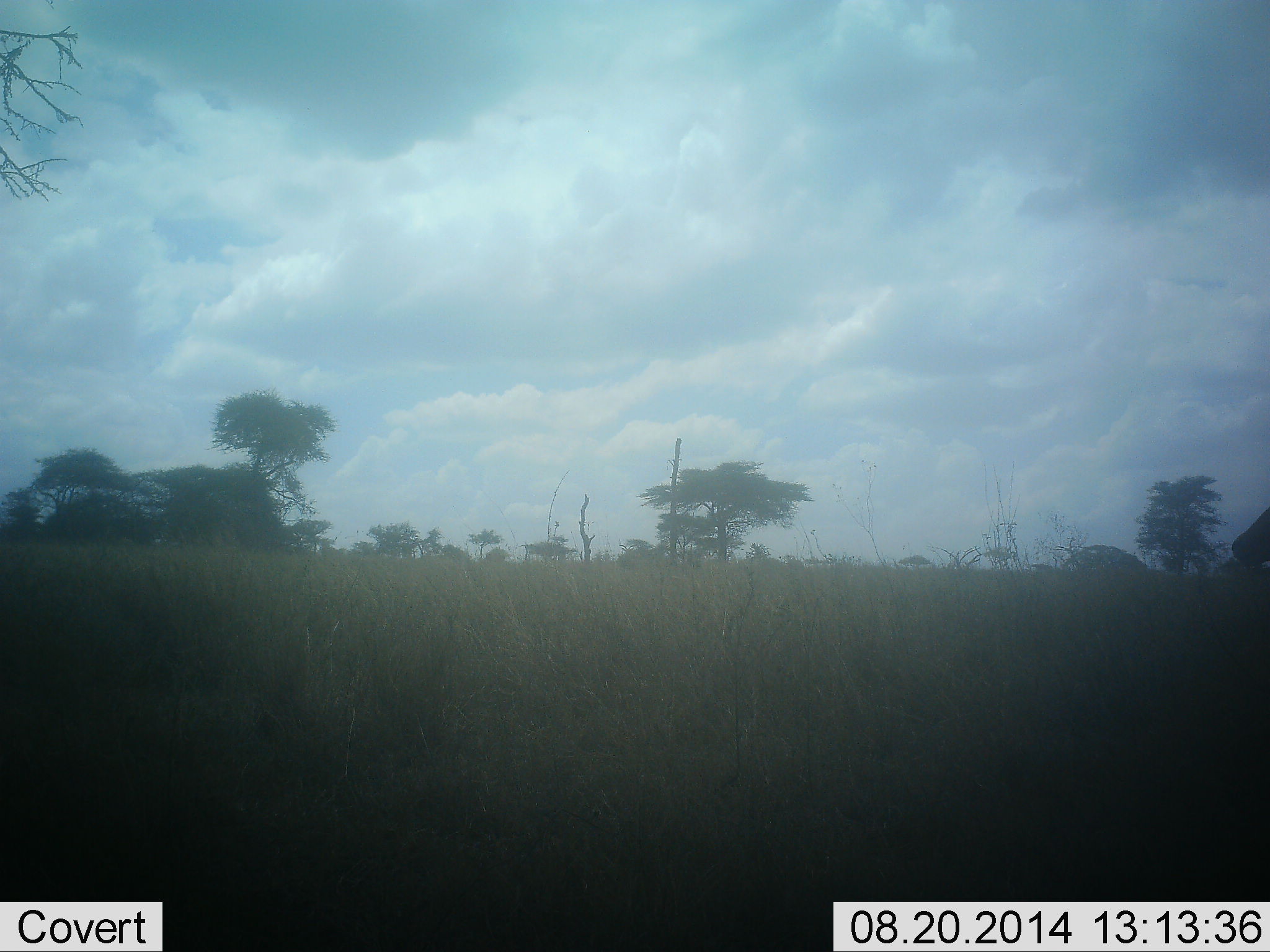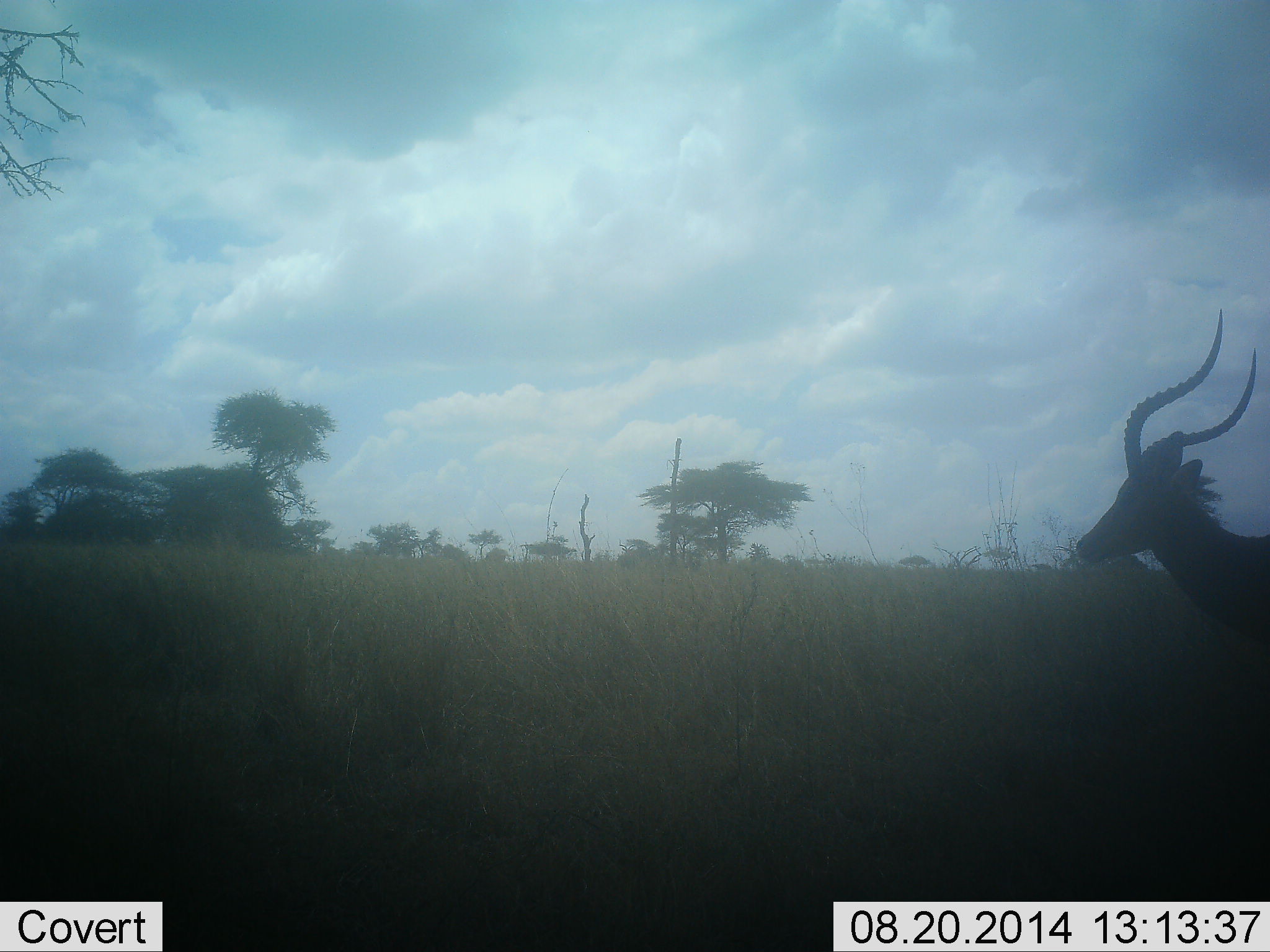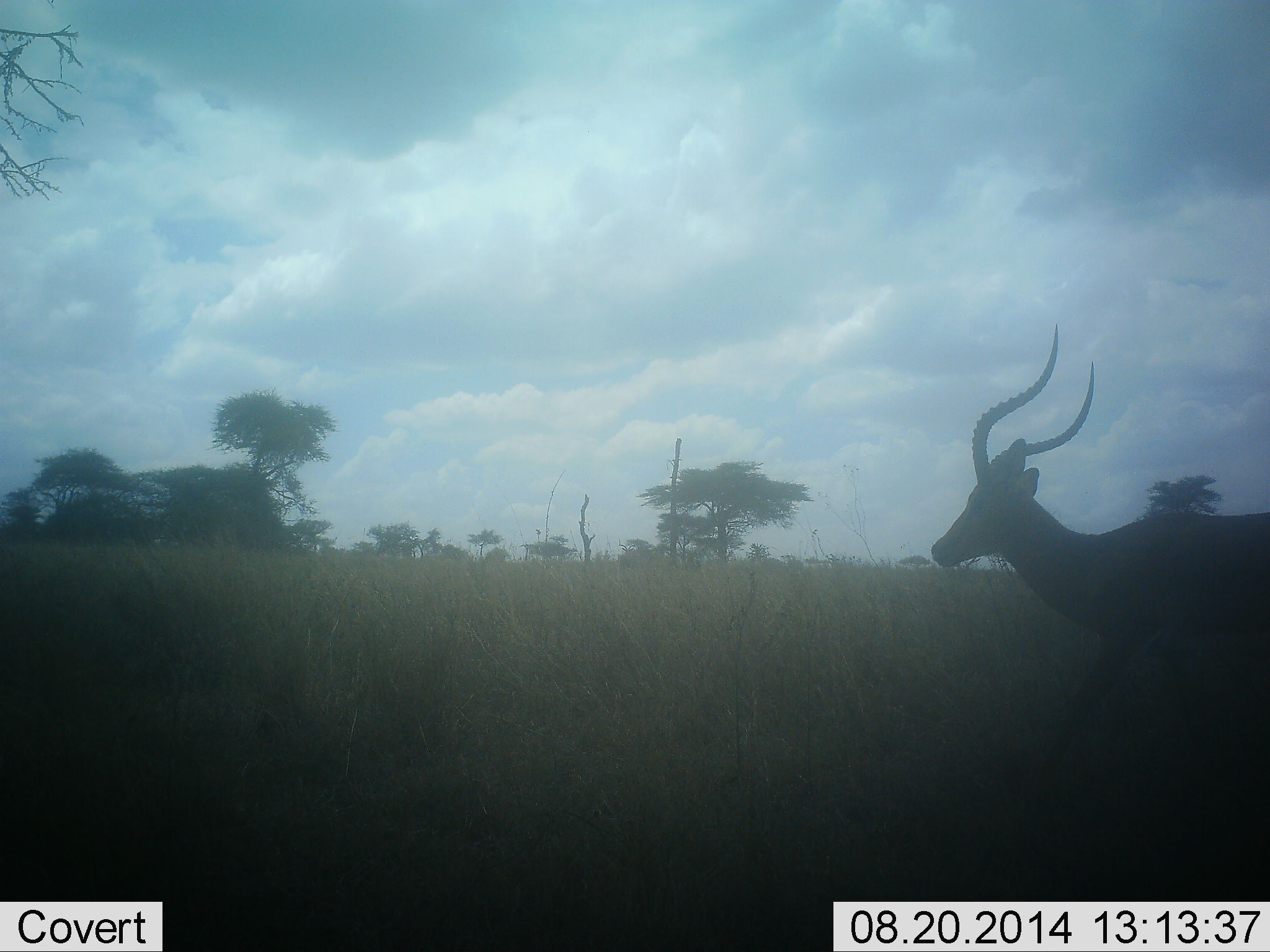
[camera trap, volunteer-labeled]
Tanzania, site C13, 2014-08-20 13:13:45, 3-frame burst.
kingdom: Animalia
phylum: Chordata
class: Mammalia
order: Artiodactyla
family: Bovidae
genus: Aepyceros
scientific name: Aepyceros melampus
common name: impala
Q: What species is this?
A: Impala (Aepyceros melampus).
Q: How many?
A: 1.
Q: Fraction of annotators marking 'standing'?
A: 10%.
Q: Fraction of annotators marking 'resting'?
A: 0%.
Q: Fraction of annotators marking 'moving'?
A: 90%.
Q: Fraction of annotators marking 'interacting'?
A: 0%.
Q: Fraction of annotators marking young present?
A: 0%.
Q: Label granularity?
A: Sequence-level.